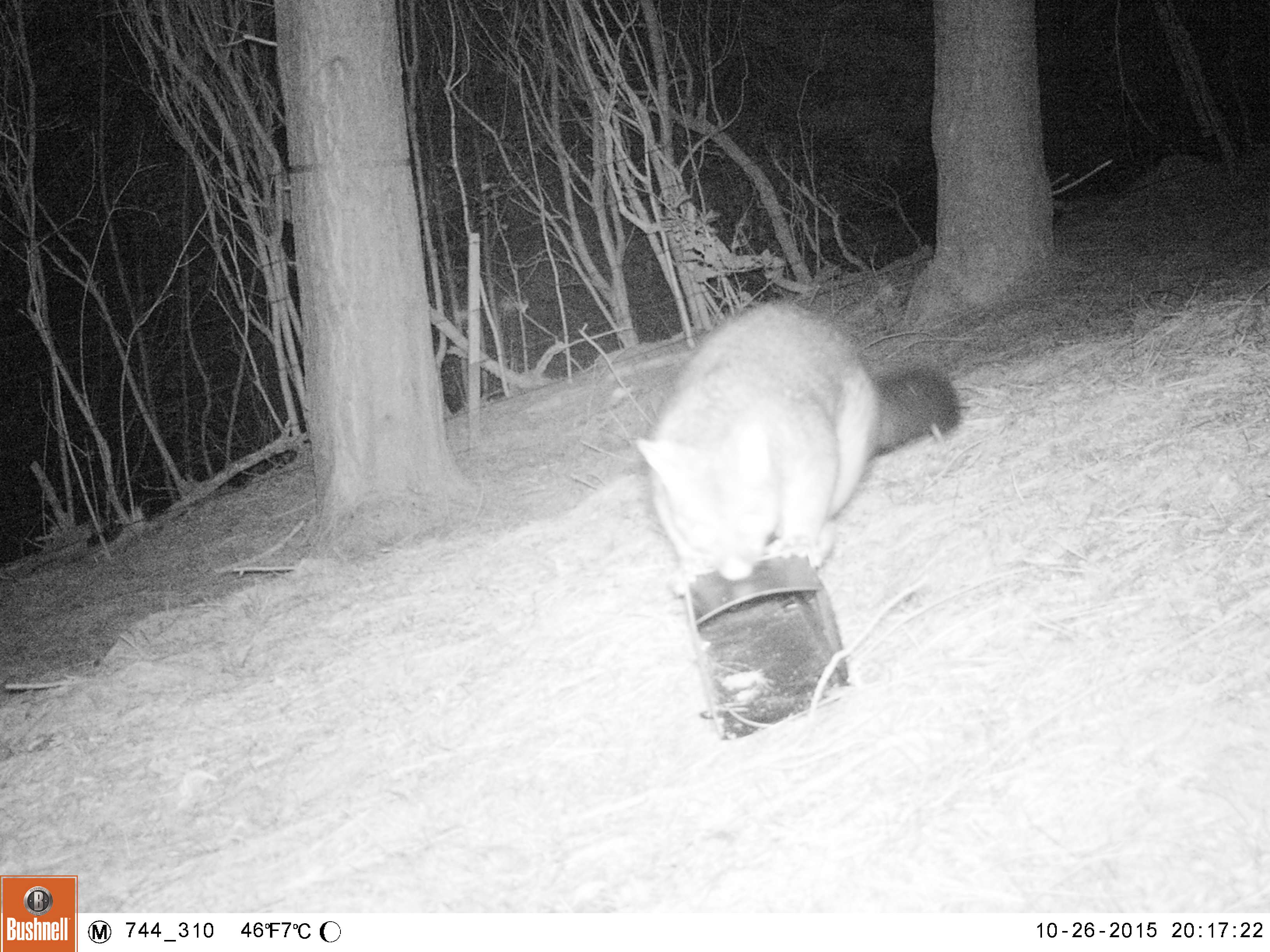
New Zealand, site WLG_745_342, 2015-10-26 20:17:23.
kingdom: Animalia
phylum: Chordata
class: Mammalia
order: Diprotodontia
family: Phalangeridae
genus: Trichosurus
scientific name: Trichosurus vulpecula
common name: common brushtail possum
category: possum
Possum (common brushtail possum) (Trichosurus vulpecula).